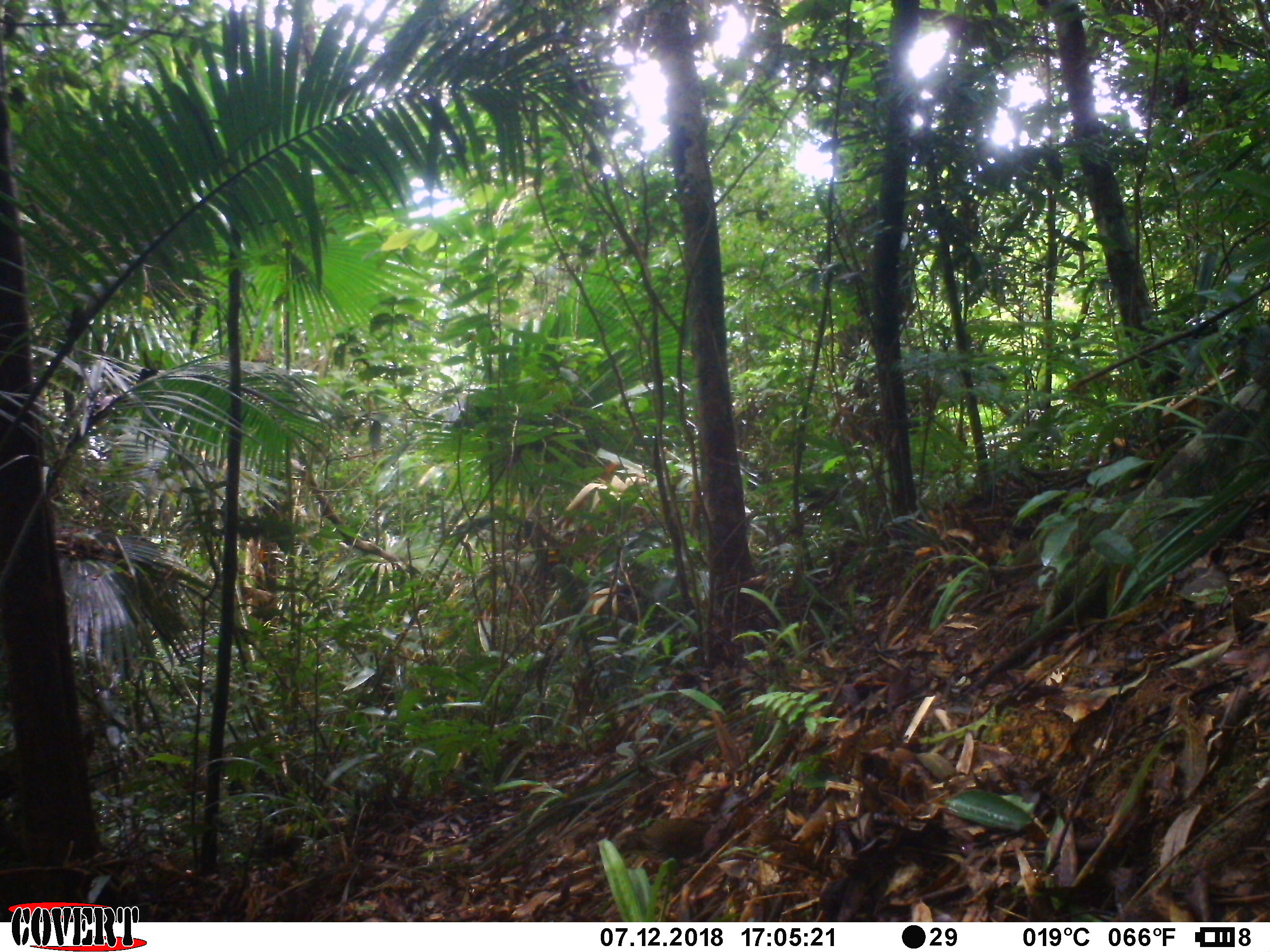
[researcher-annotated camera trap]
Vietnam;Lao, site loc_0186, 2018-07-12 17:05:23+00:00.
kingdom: Animalia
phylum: Chordata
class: Aves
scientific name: Aves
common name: bird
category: unidentified bird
Unidentified bird (bird) (Aves). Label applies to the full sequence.